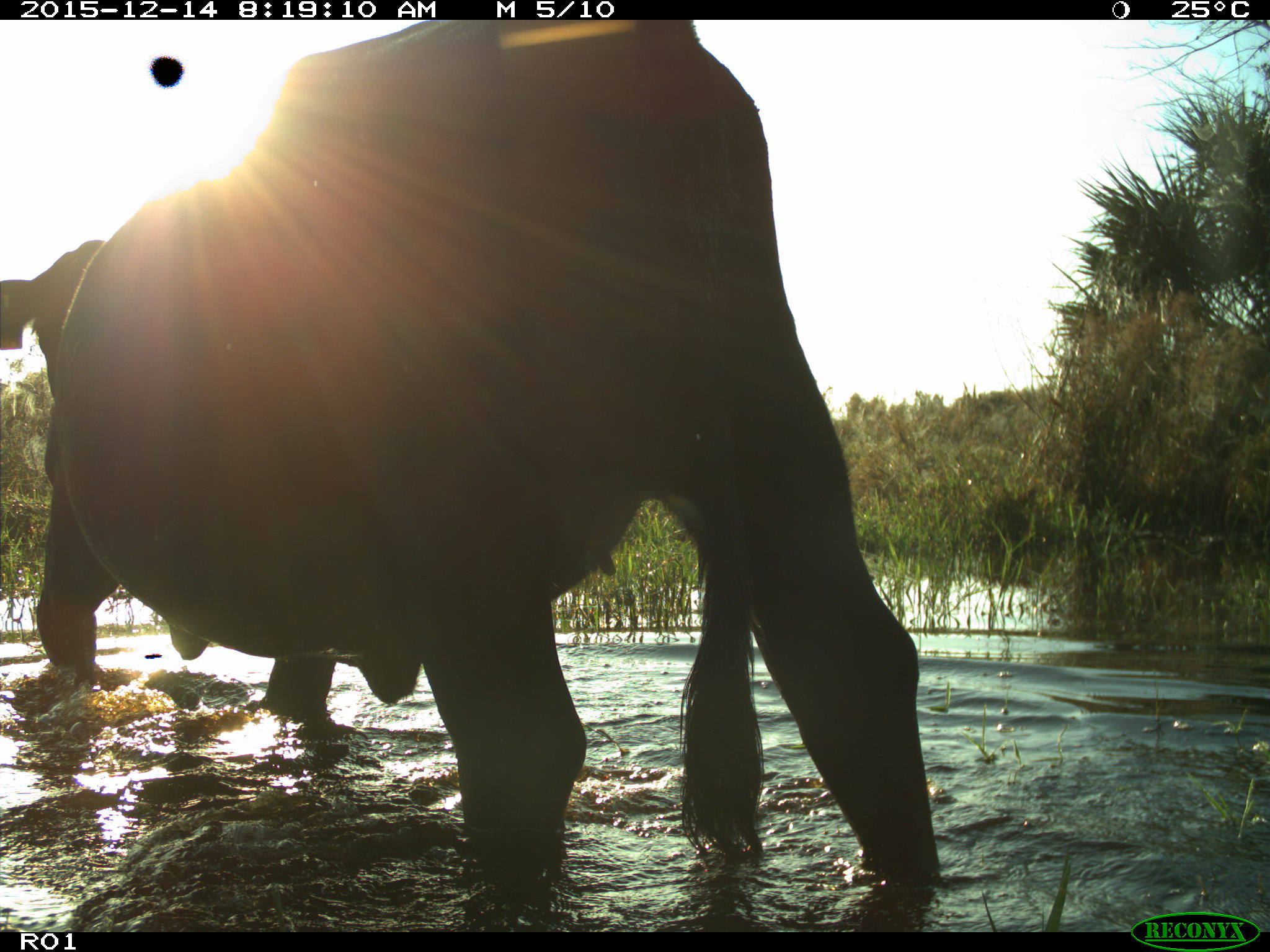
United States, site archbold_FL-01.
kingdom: Animalia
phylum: Chordata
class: Mammalia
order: Artiodactyla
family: Bovidae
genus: Bos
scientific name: Bos taurus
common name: domestic cow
Bos taurus (domestic cow).